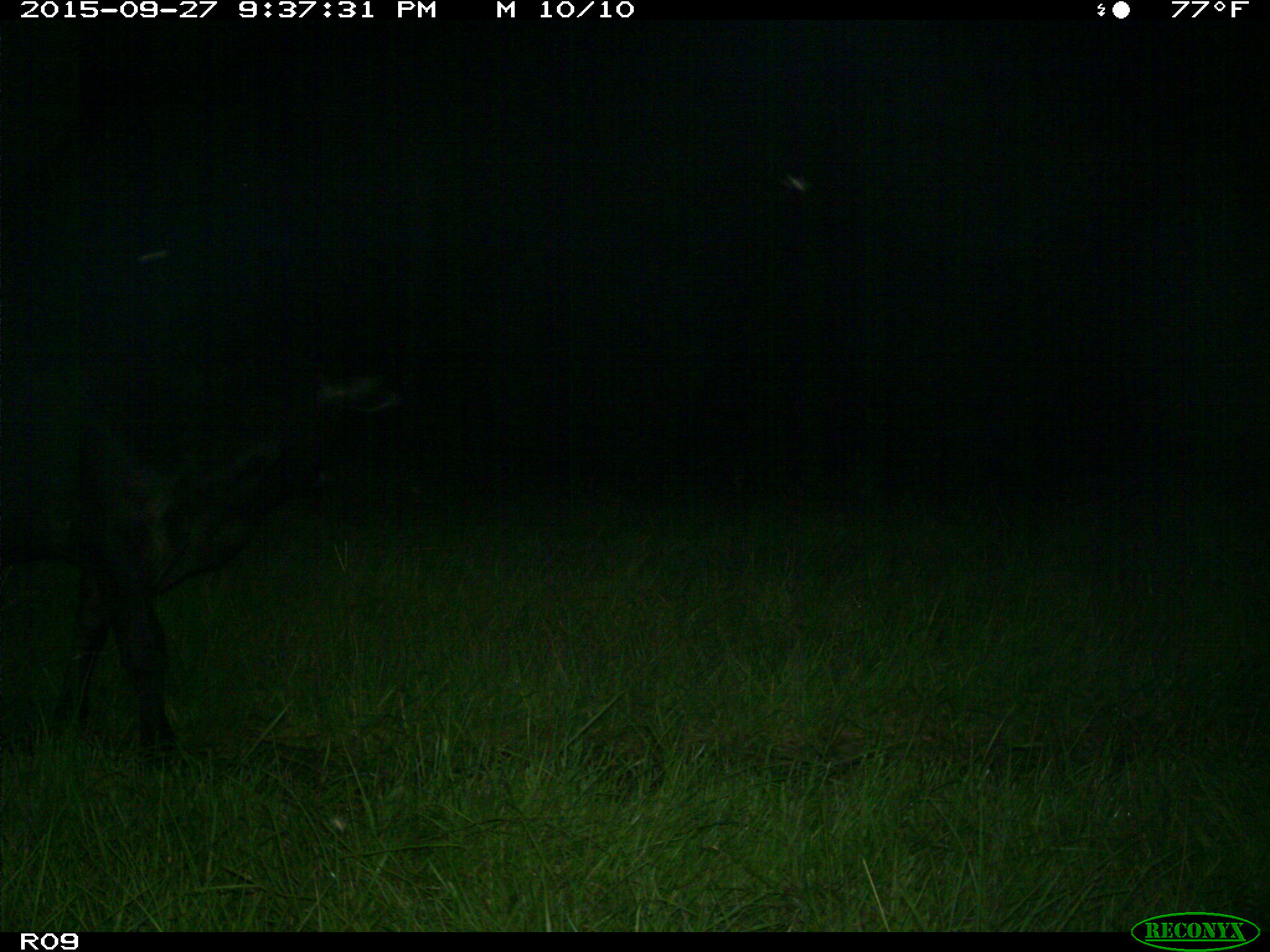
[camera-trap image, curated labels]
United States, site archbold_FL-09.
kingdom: Animalia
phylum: Chordata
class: Mammalia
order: Artiodactyla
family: Bovidae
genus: Bos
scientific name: Bos taurus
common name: domestic cow